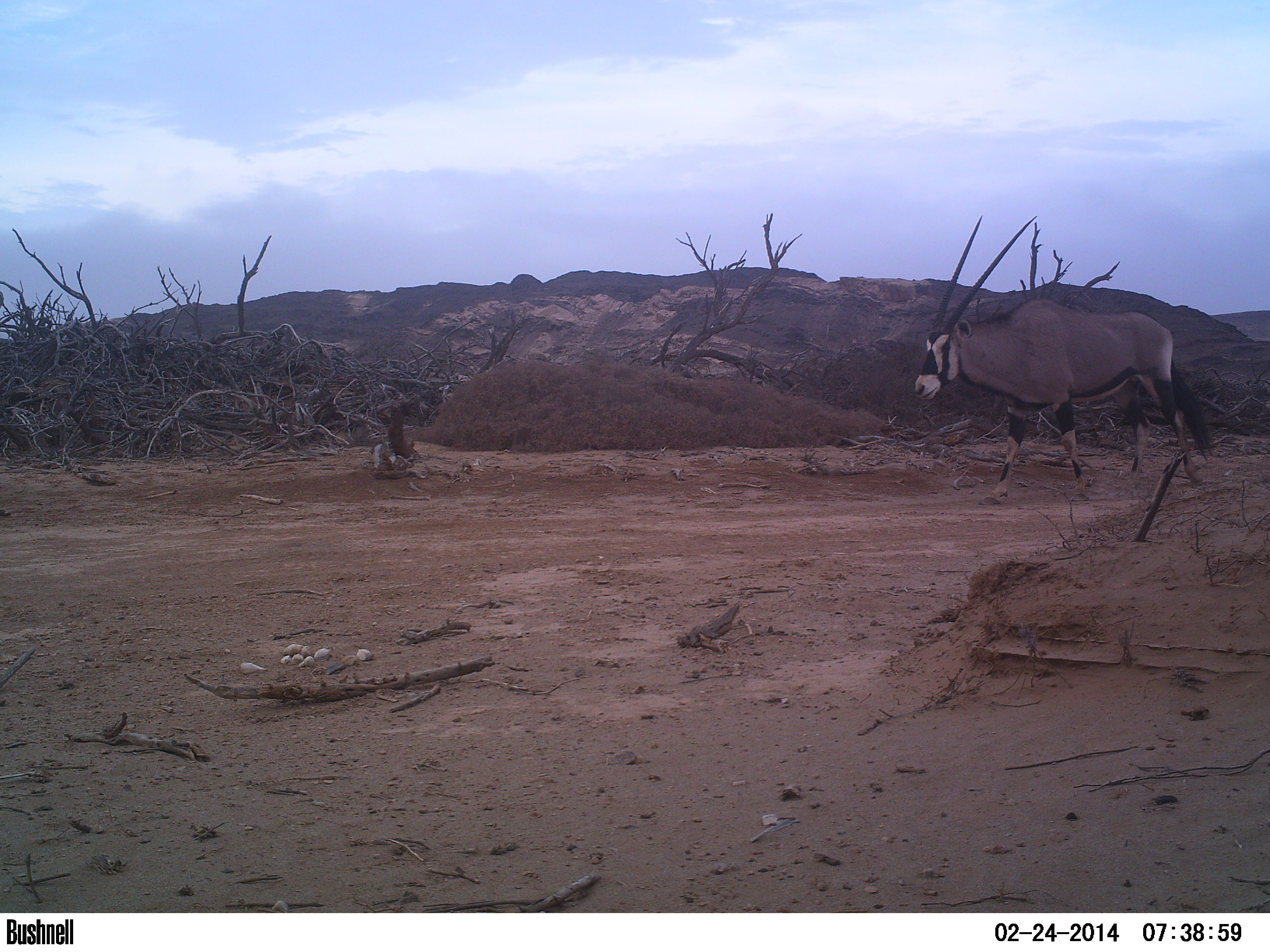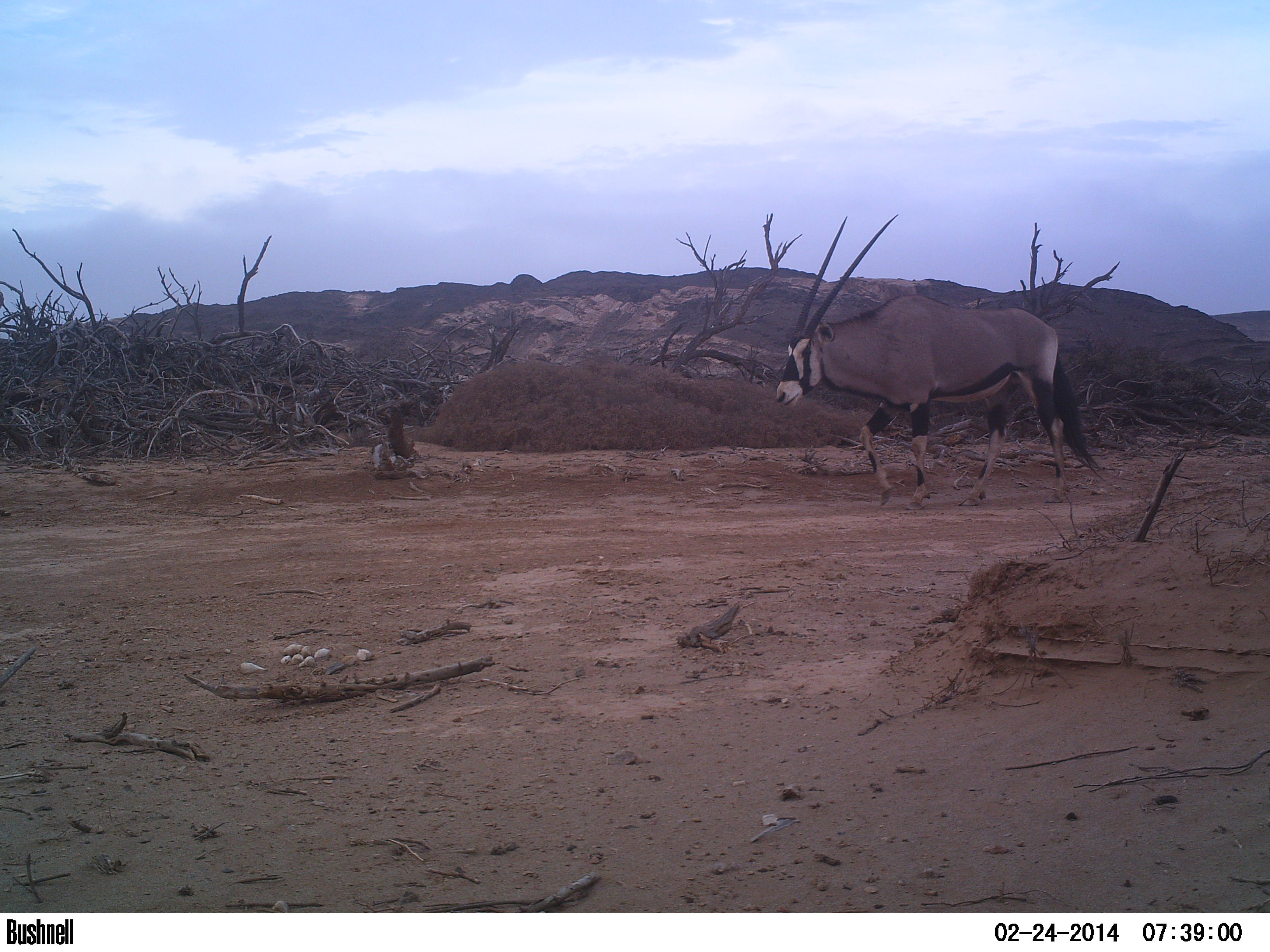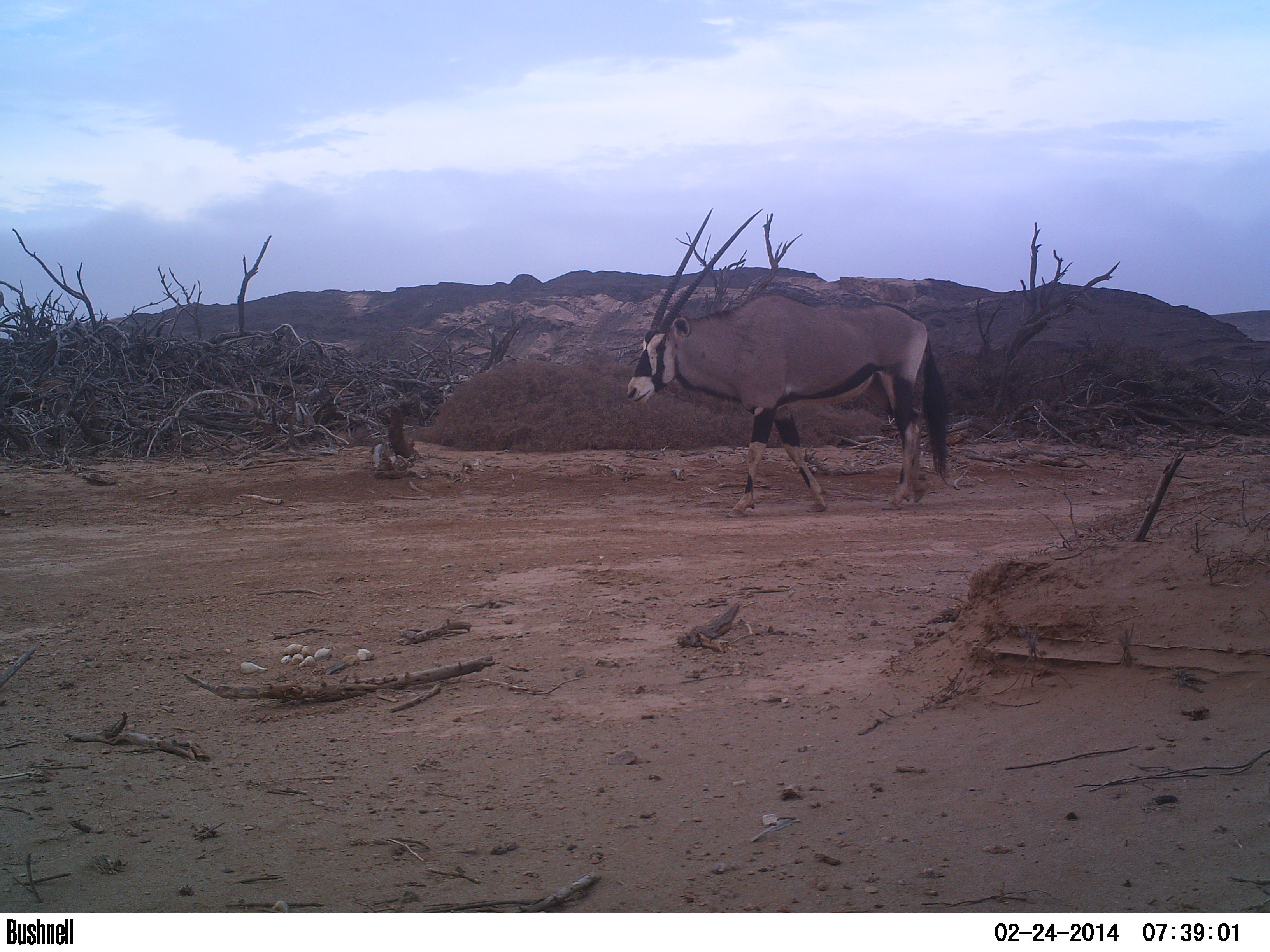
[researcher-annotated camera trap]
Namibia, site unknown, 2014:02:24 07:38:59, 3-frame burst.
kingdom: Animalia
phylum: Chordata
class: Mammalia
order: Artiodactyla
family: Bovidae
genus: Oryx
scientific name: Oryx gazella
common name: gemsbok